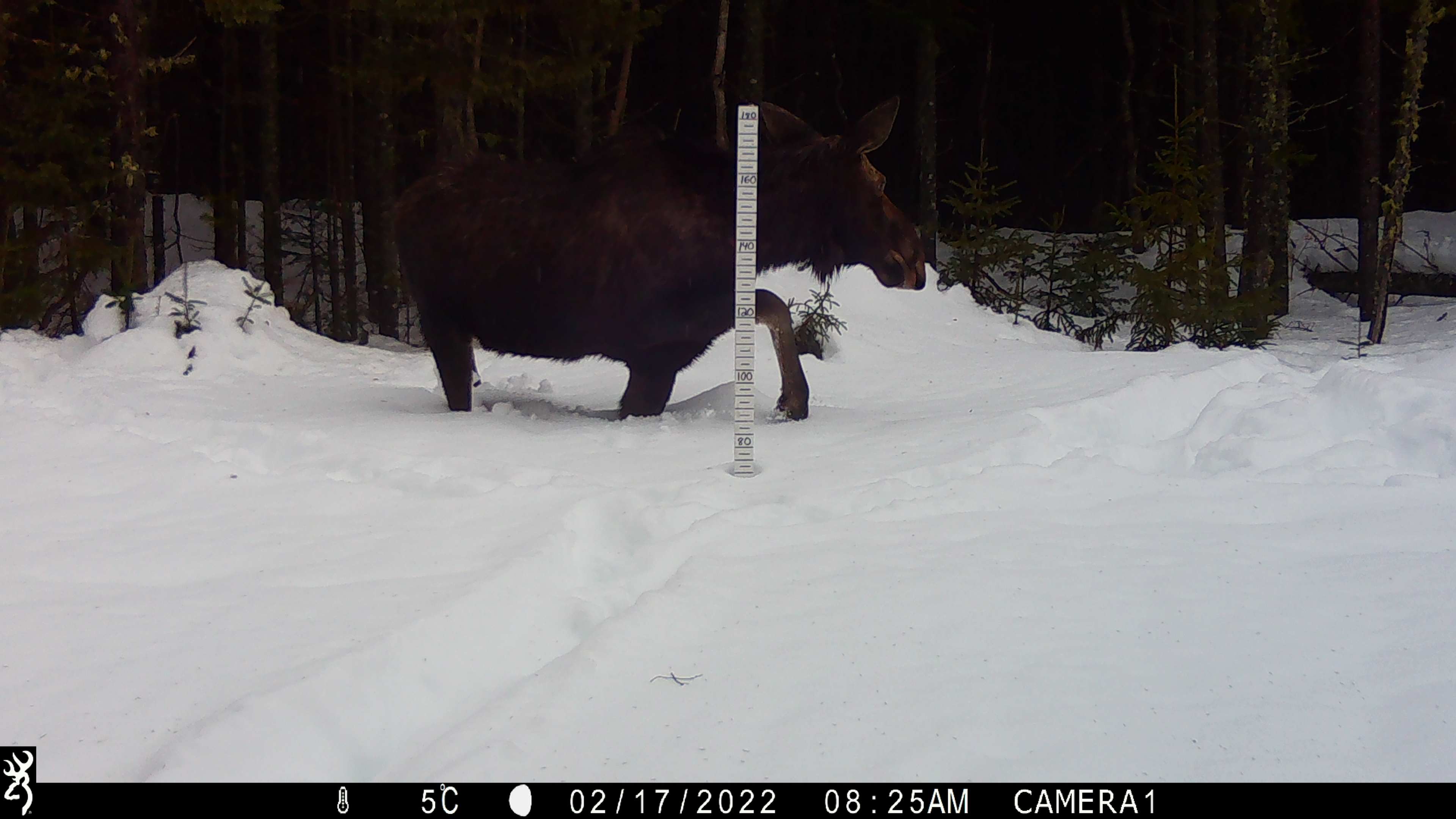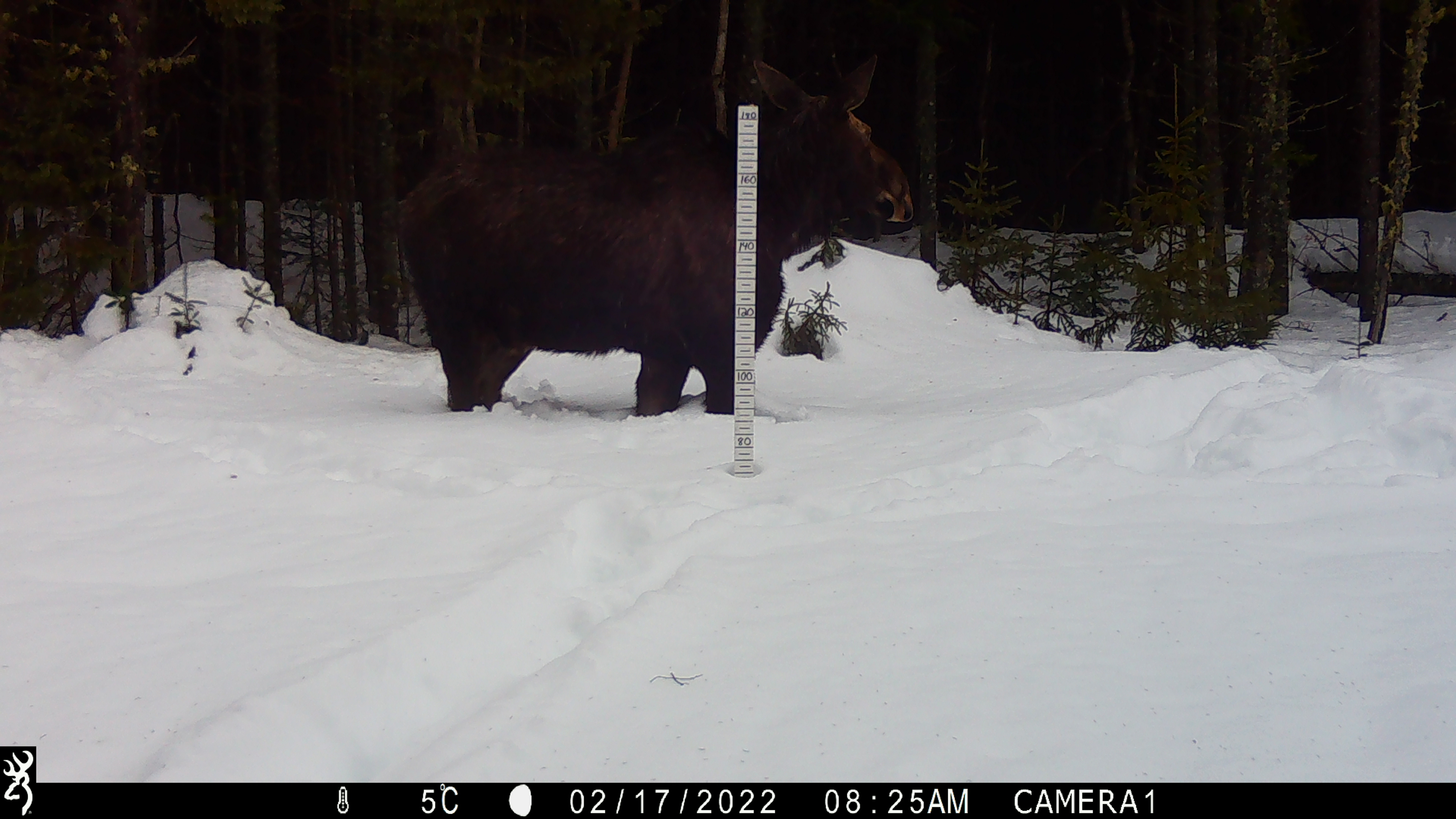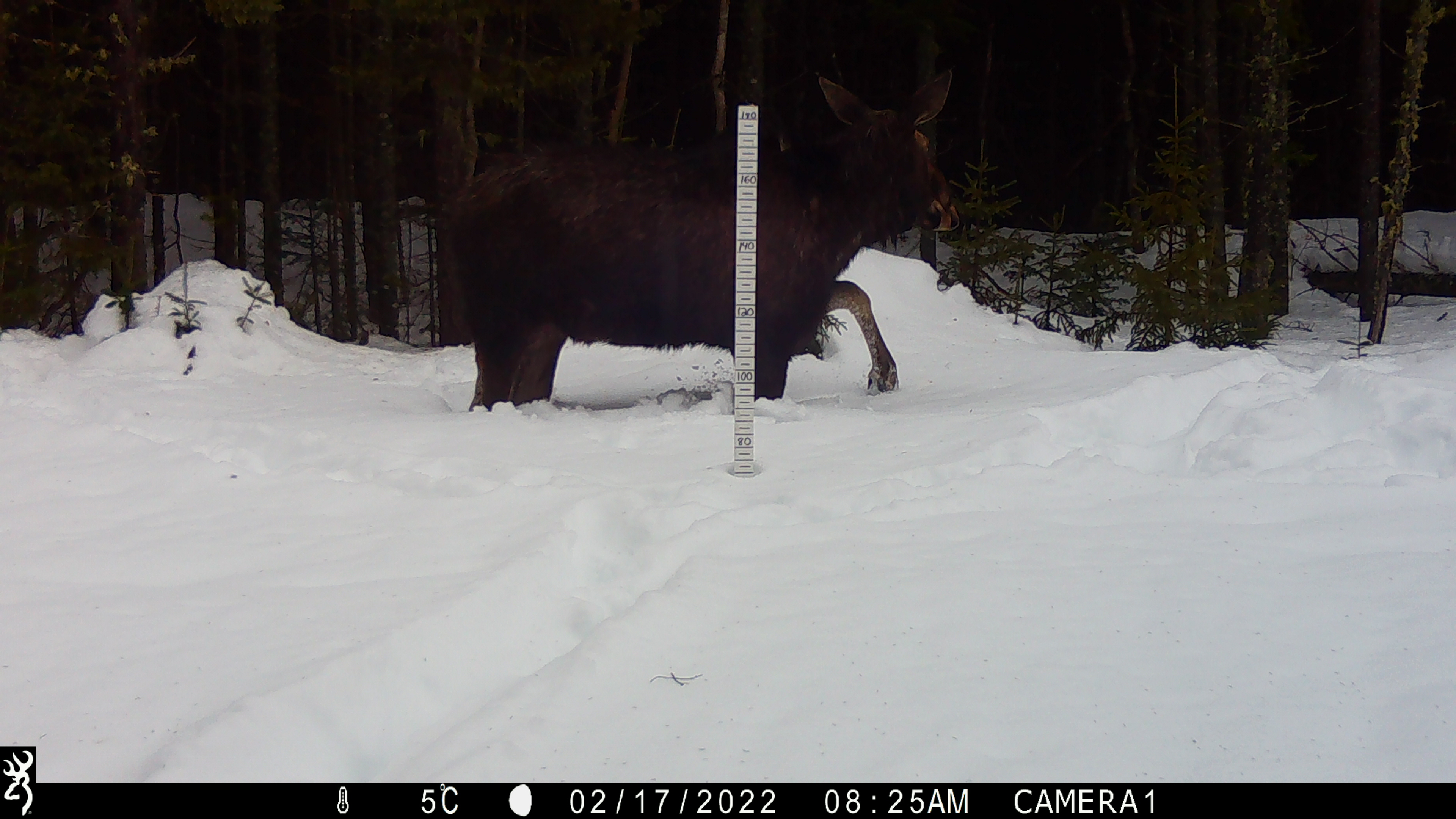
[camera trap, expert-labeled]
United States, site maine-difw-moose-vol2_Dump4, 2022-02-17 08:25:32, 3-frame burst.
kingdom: Animalia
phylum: Chordata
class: Mammalia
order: Artiodactyla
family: Cervidae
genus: Alces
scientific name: Alces alces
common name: moose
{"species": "moose (Alces alces)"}